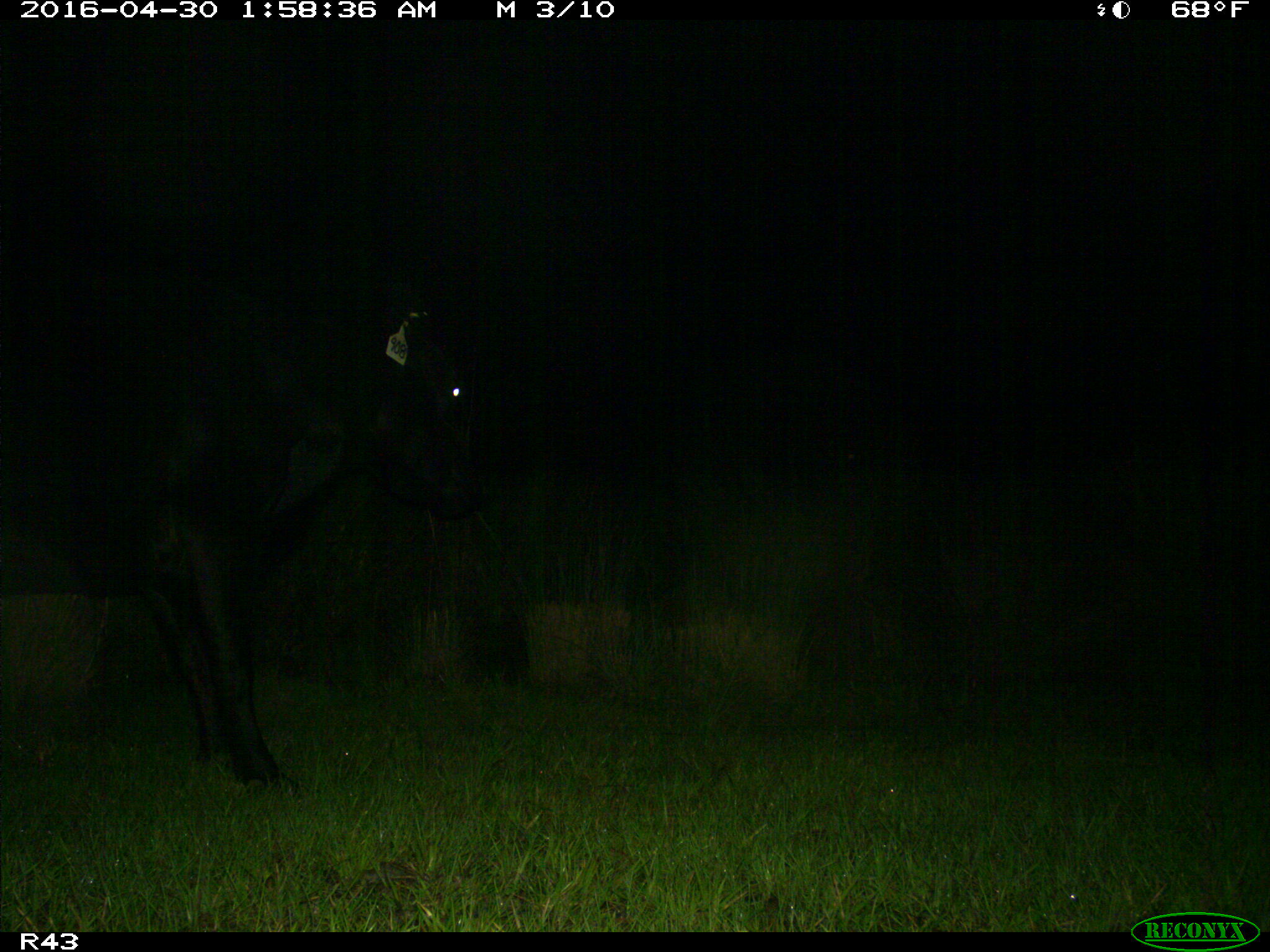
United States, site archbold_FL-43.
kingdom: Animalia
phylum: Chordata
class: Mammalia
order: Artiodactyla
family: Bovidae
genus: Bos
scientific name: Bos taurus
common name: domestic cow